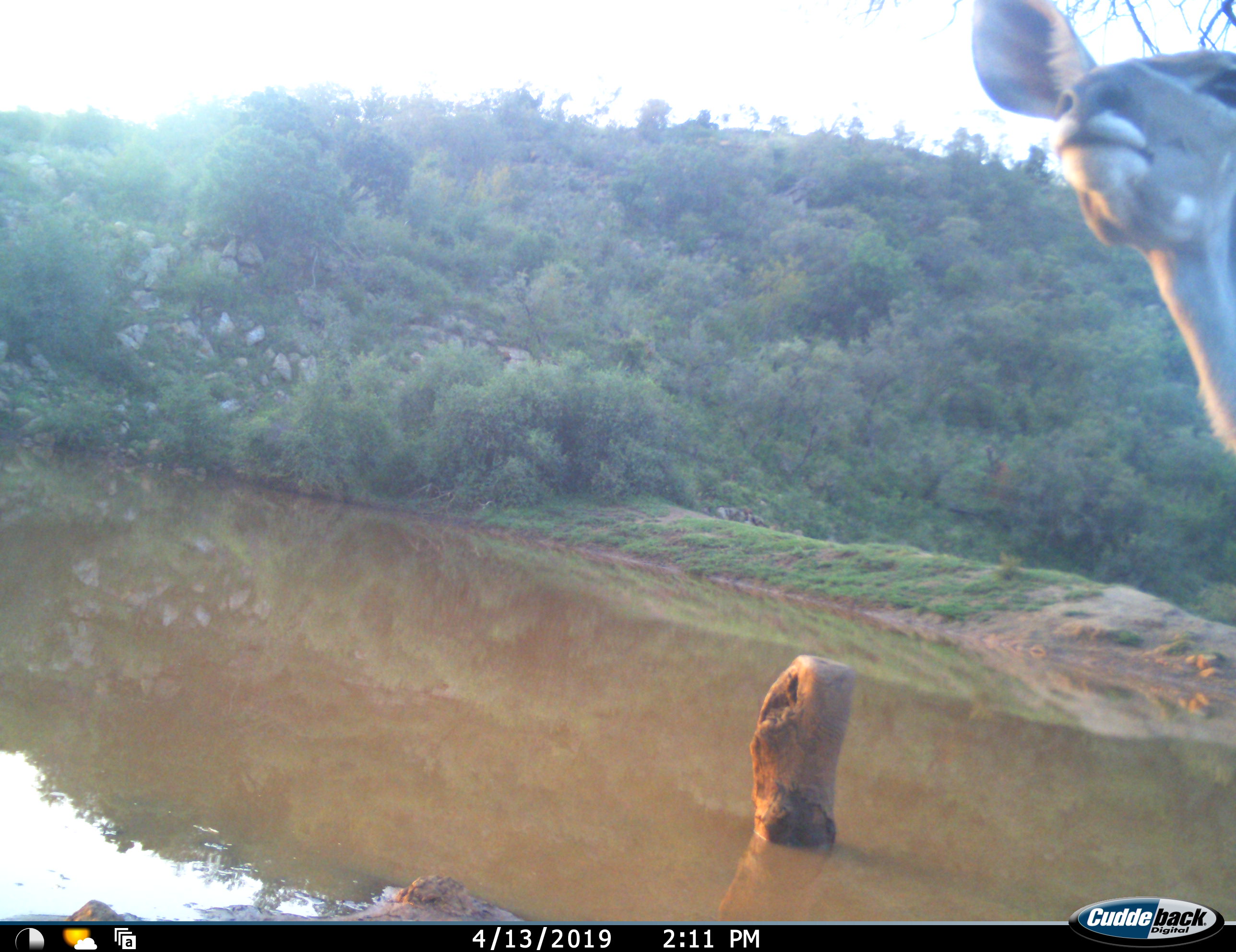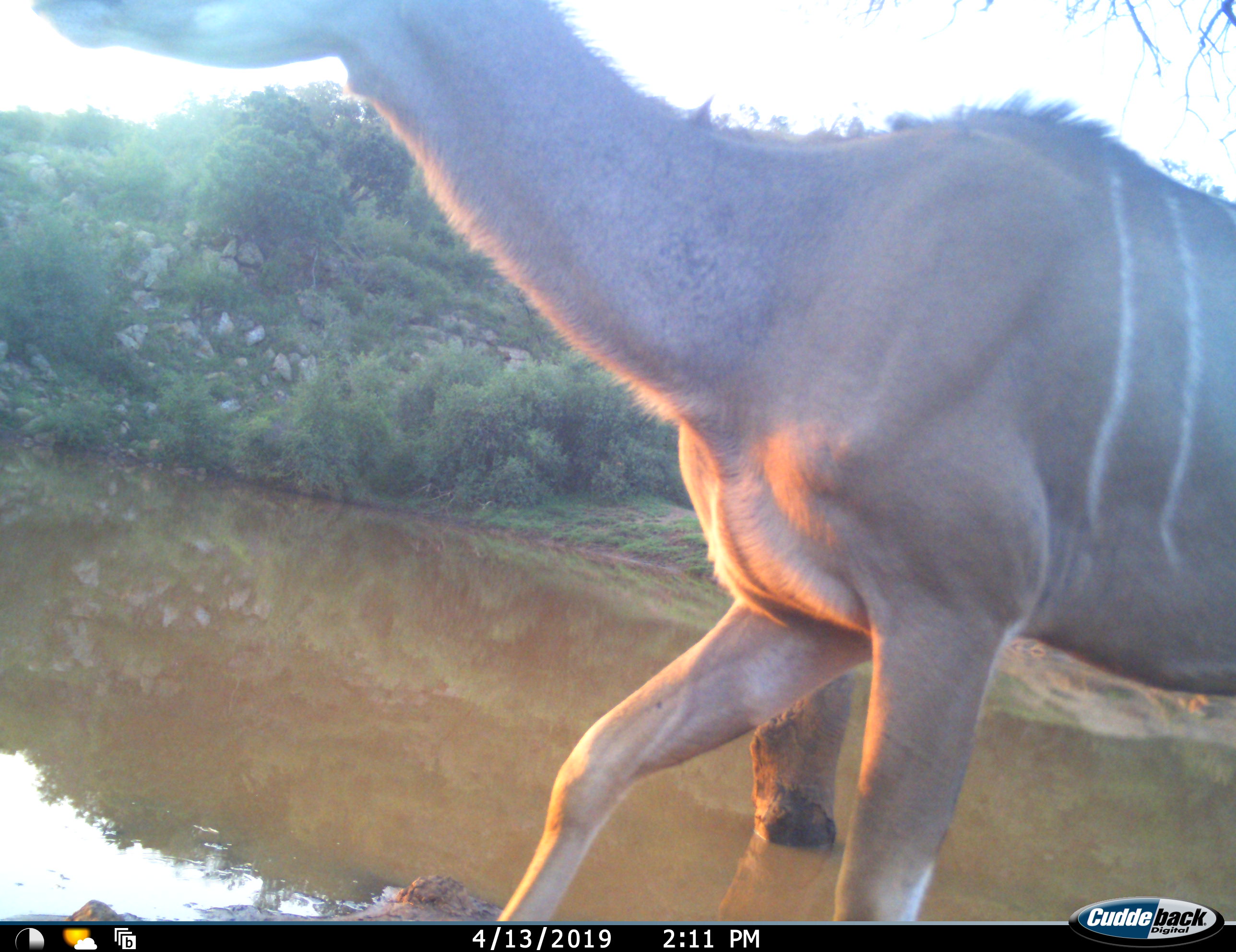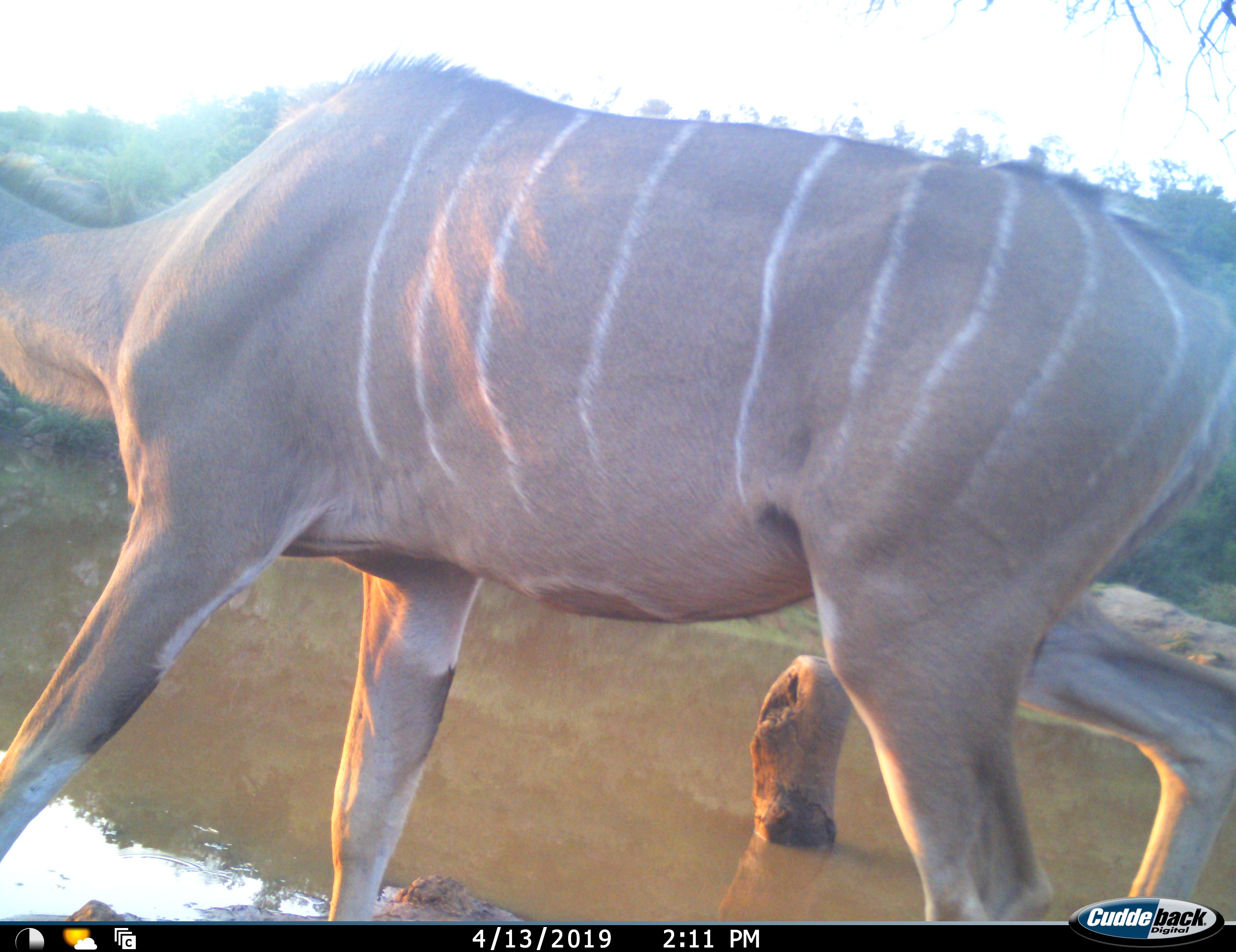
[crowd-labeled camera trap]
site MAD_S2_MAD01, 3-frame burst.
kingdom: Animalia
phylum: Chordata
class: Mammalia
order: Artiodactyla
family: Bovidae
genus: Tragelaphus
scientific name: Tragelaphus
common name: kudu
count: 1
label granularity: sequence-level